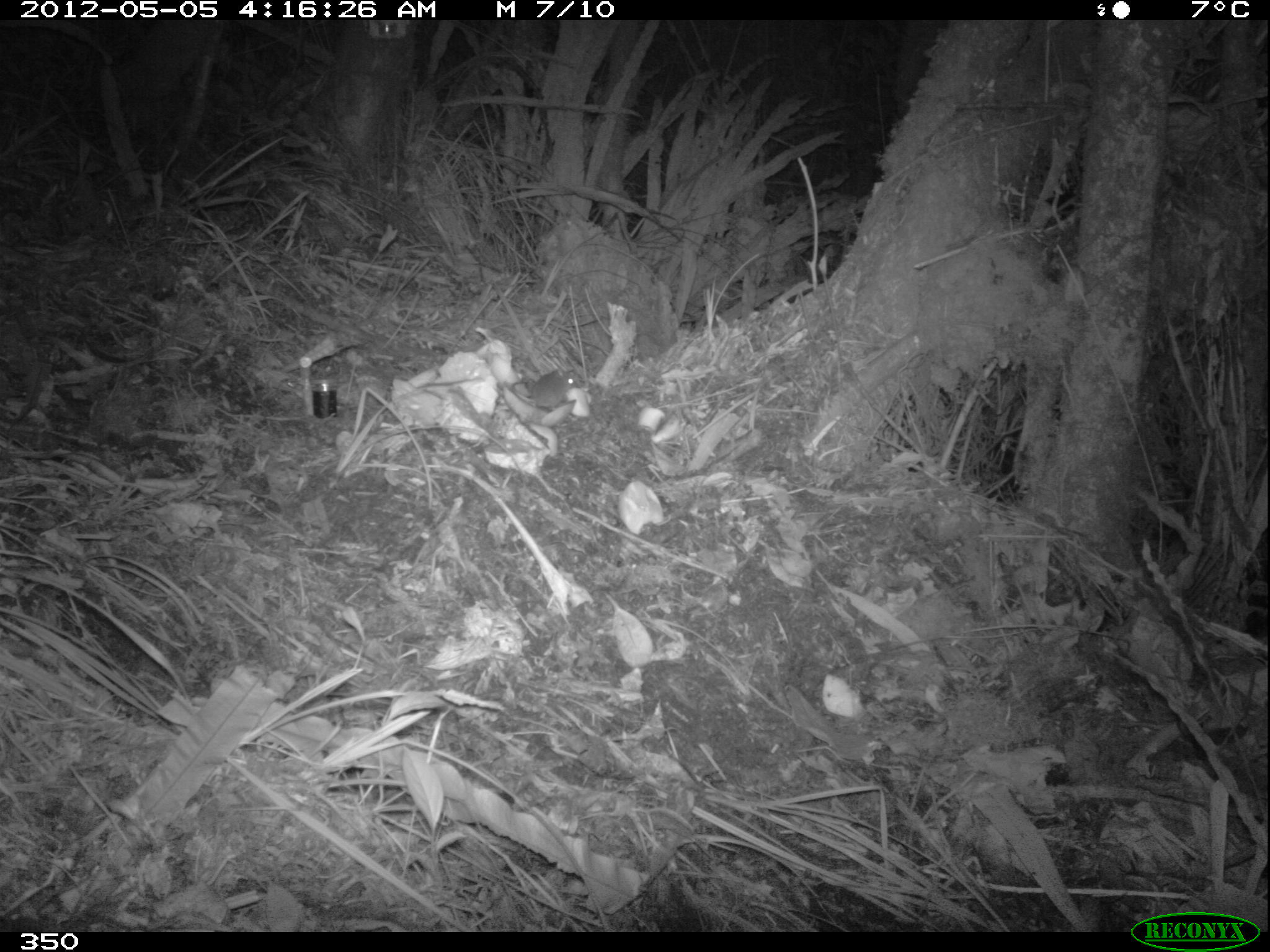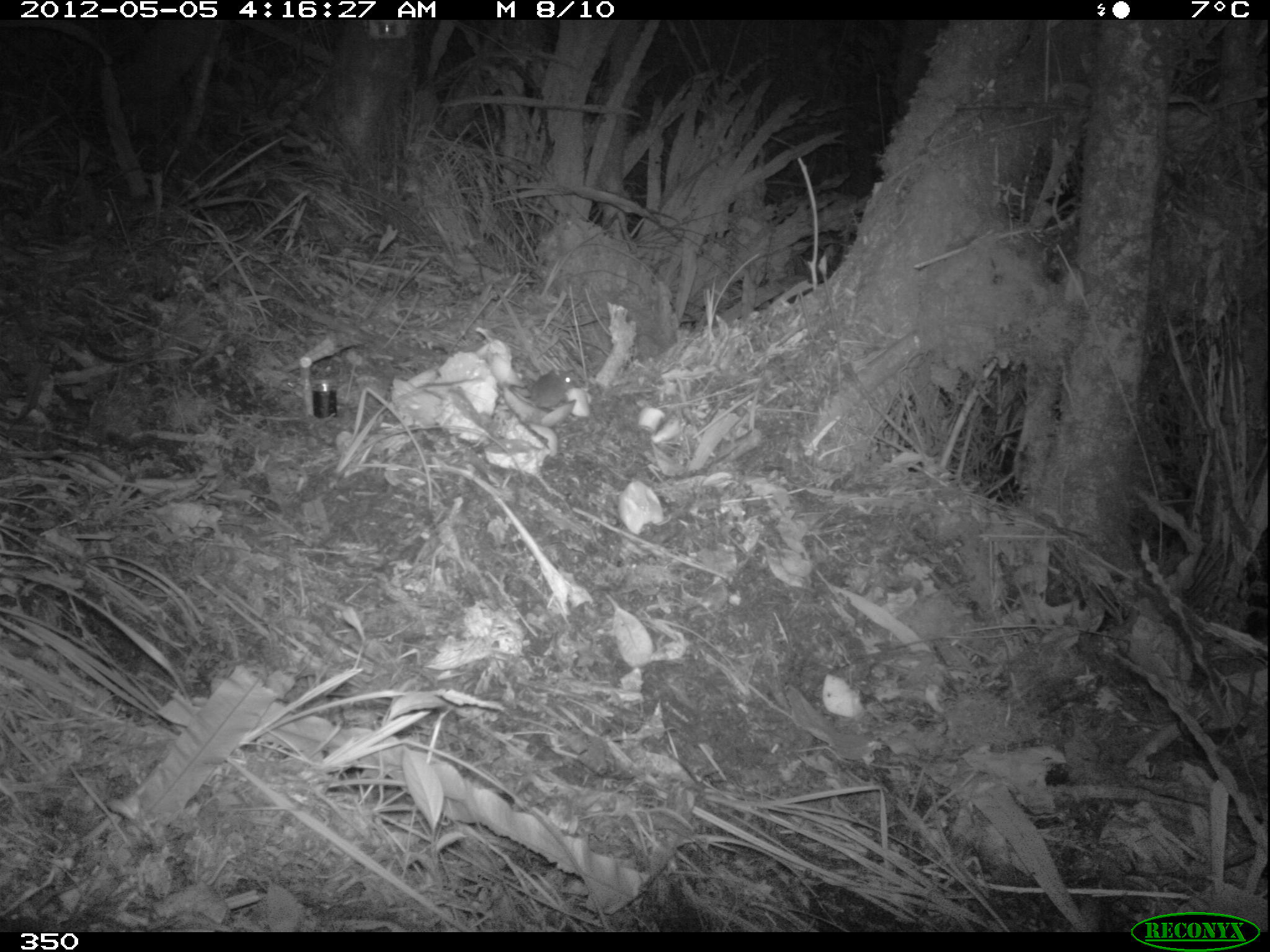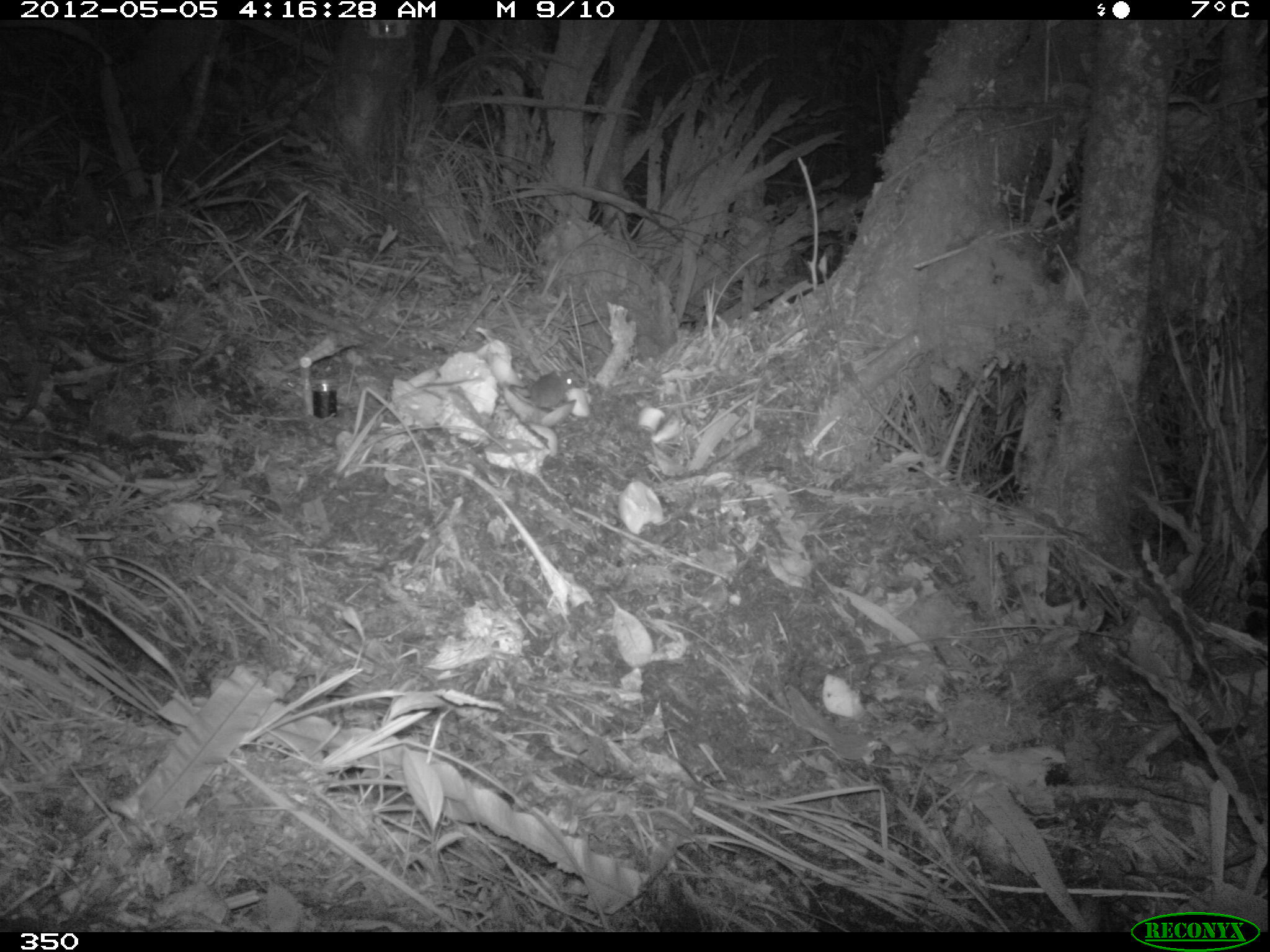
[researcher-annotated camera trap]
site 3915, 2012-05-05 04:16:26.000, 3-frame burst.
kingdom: Animalia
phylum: Chordata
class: Mammalia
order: Rodentia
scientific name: Rodentia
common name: rodents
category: unknown rodent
Unknown rodent (rodents) (Rodentia).